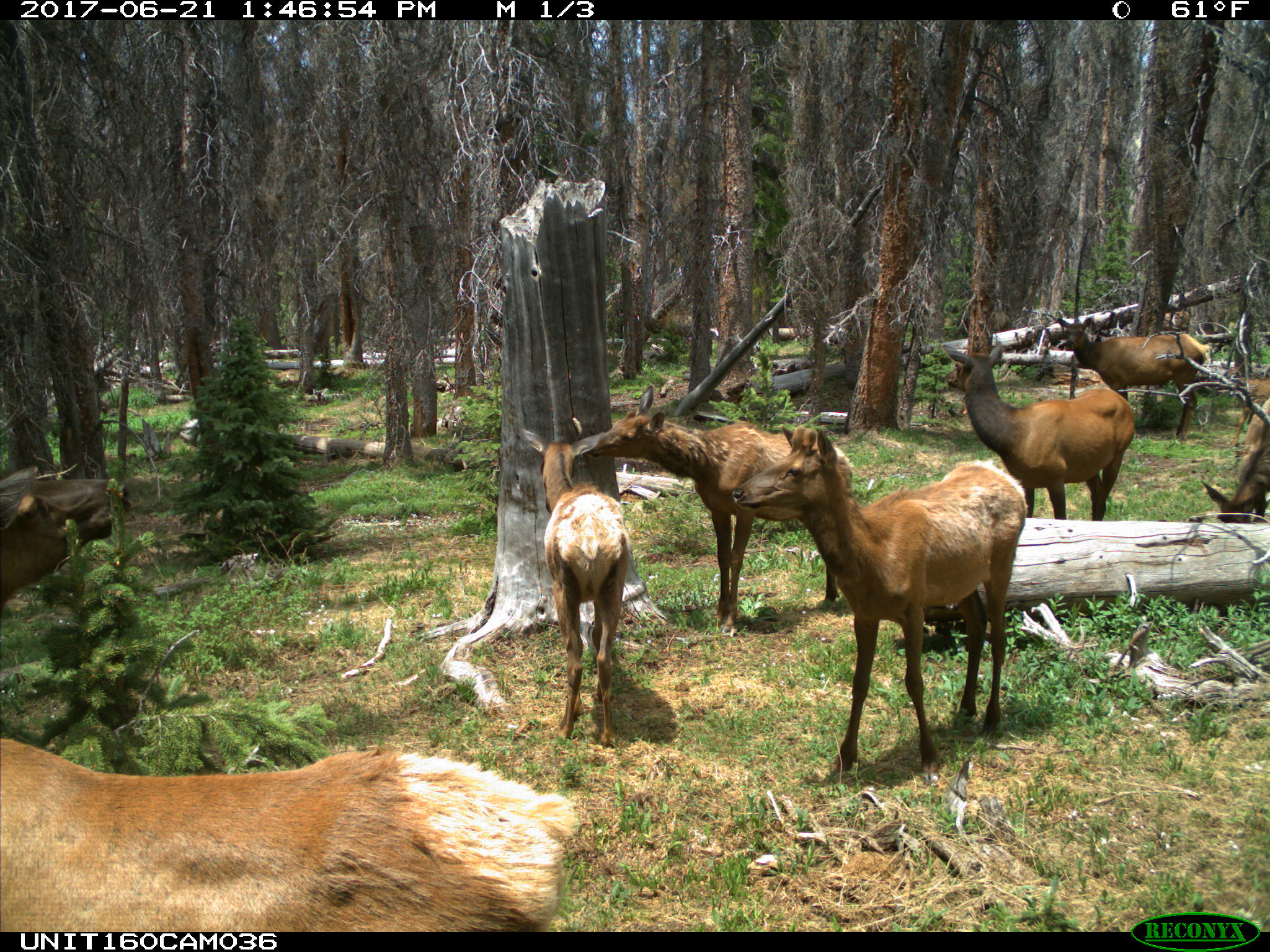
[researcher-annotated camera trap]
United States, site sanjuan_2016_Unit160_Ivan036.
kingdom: Animalia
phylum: Chordata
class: Mammalia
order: Artiodactyla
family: Cervidae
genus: Cervus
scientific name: Cervus elaphus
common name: red deer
Cervus elaphus (red deer).